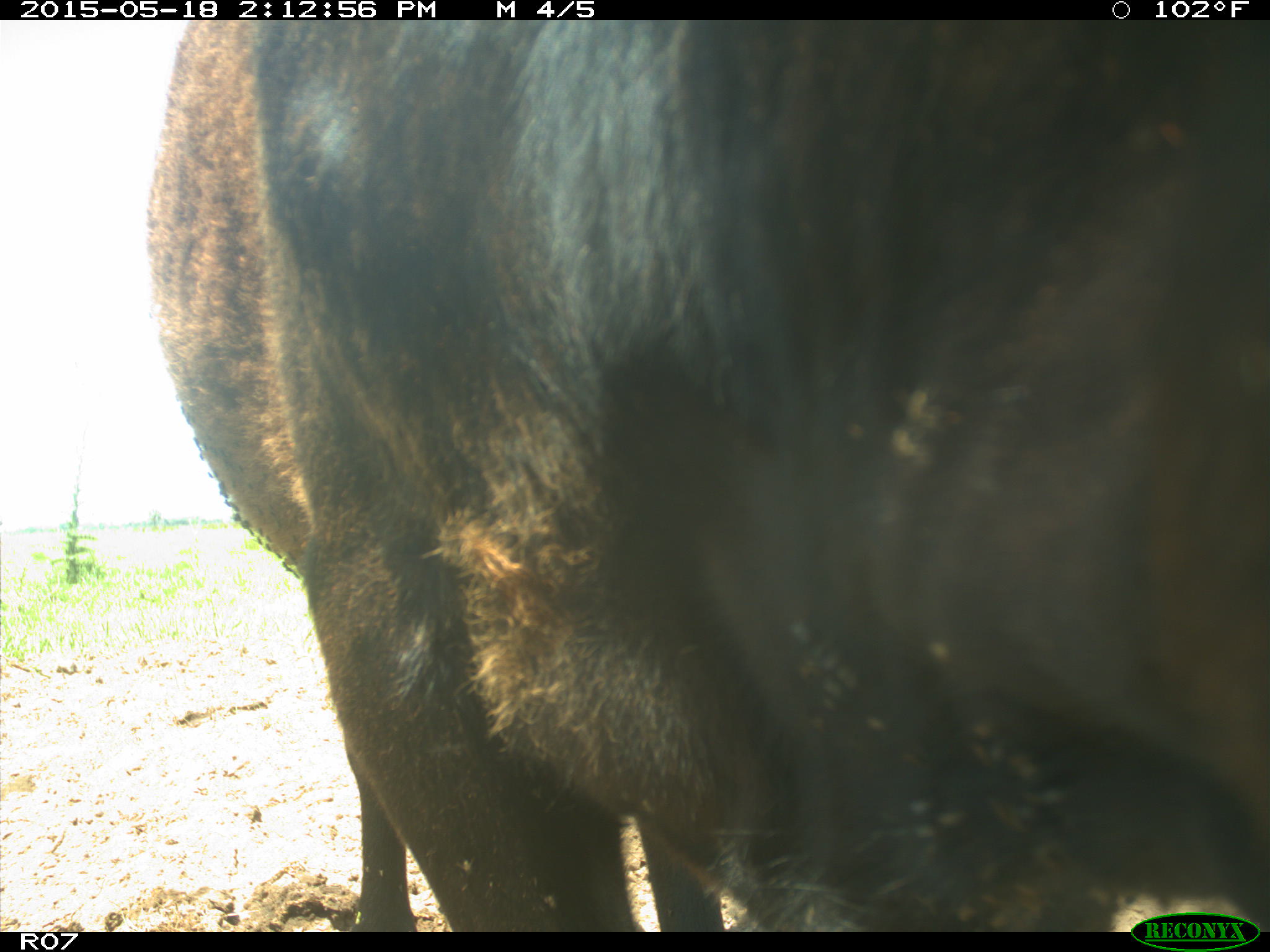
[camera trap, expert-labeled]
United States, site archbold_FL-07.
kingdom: Animalia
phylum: Chordata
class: Mammalia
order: Artiodactyla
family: Bovidae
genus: Bos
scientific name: Bos taurus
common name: domestic cow